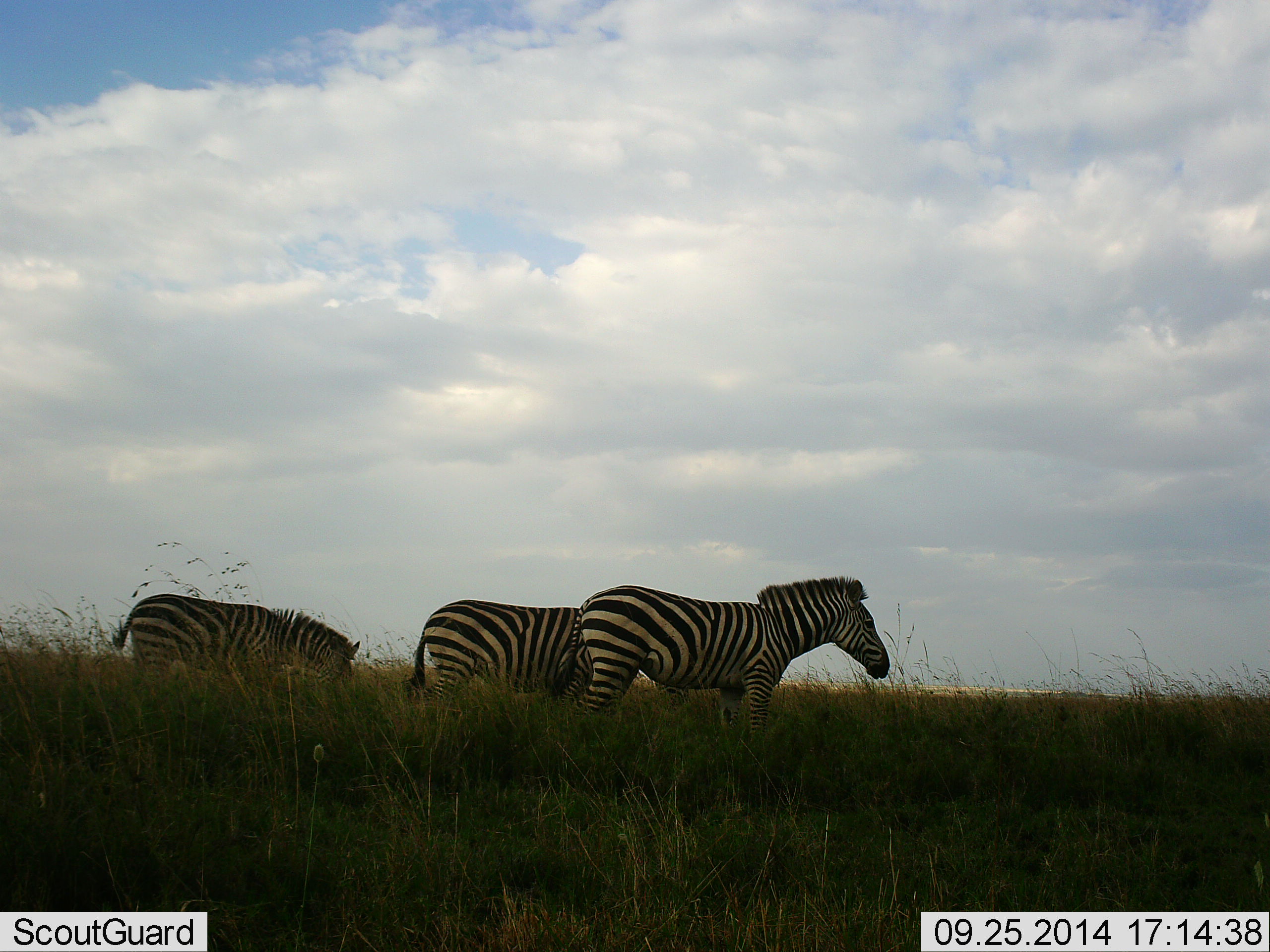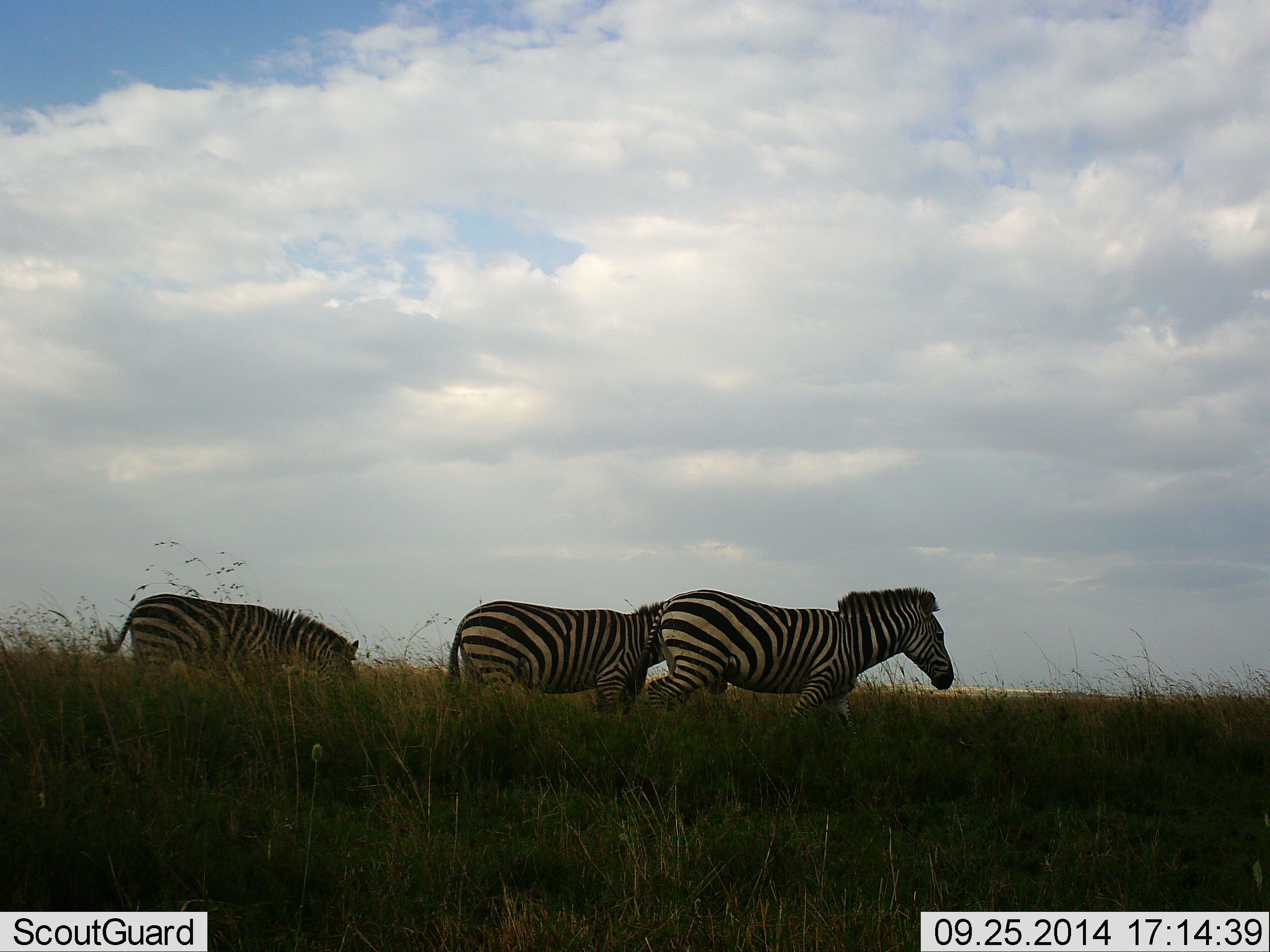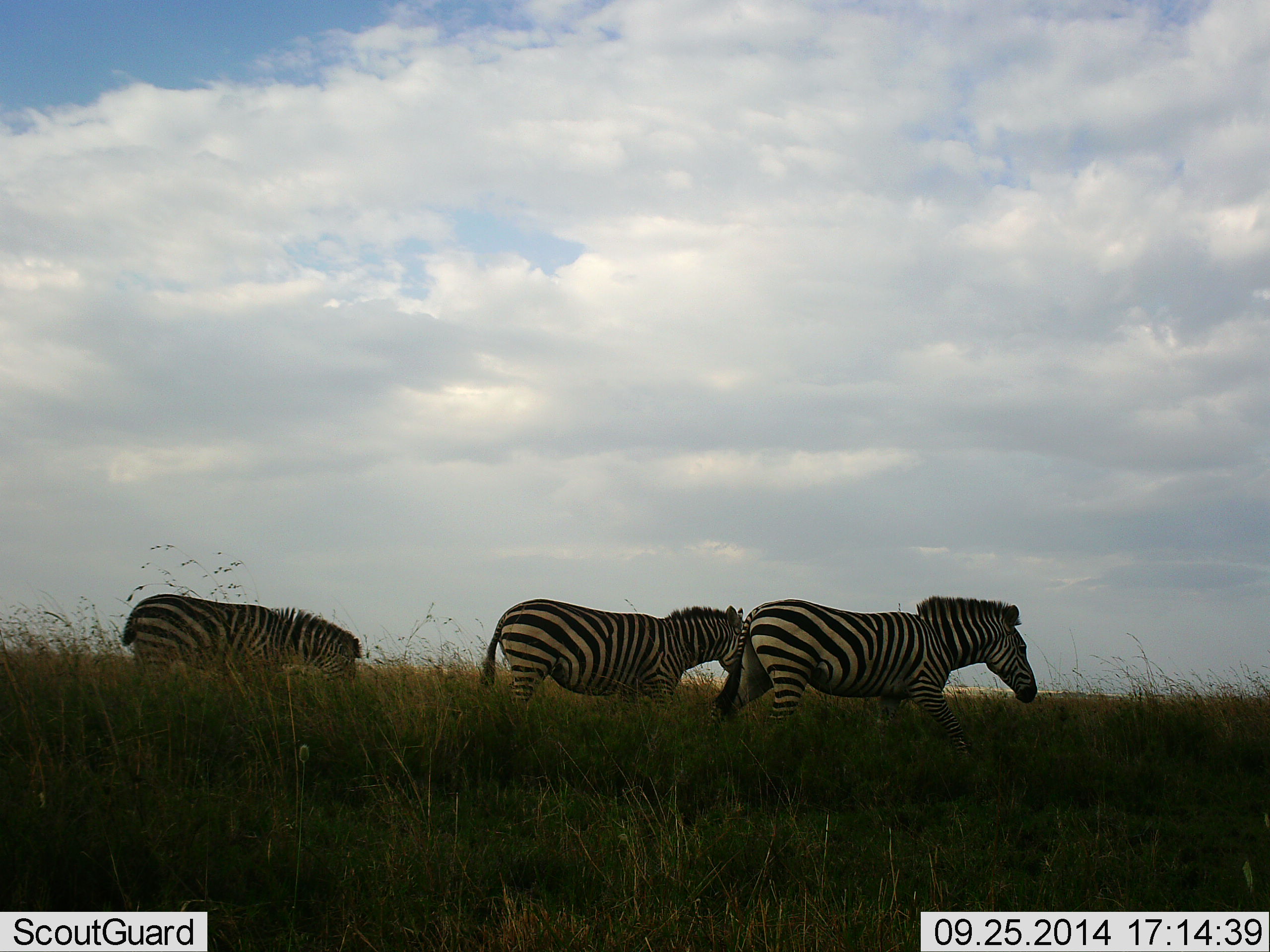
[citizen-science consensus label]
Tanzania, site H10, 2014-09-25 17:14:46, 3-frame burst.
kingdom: Animalia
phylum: Chordata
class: Mammalia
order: Perissodactyla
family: Equidae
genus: Equus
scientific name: Equus quagga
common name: plains zebra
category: zebra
Zebra (plains zebra) (Equus quagga), count 3. Behavior (volunteer vote fractions): standing 0%, resting 0%, moving 100%, interacting 0%. Young present (vote fraction): 0%. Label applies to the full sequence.